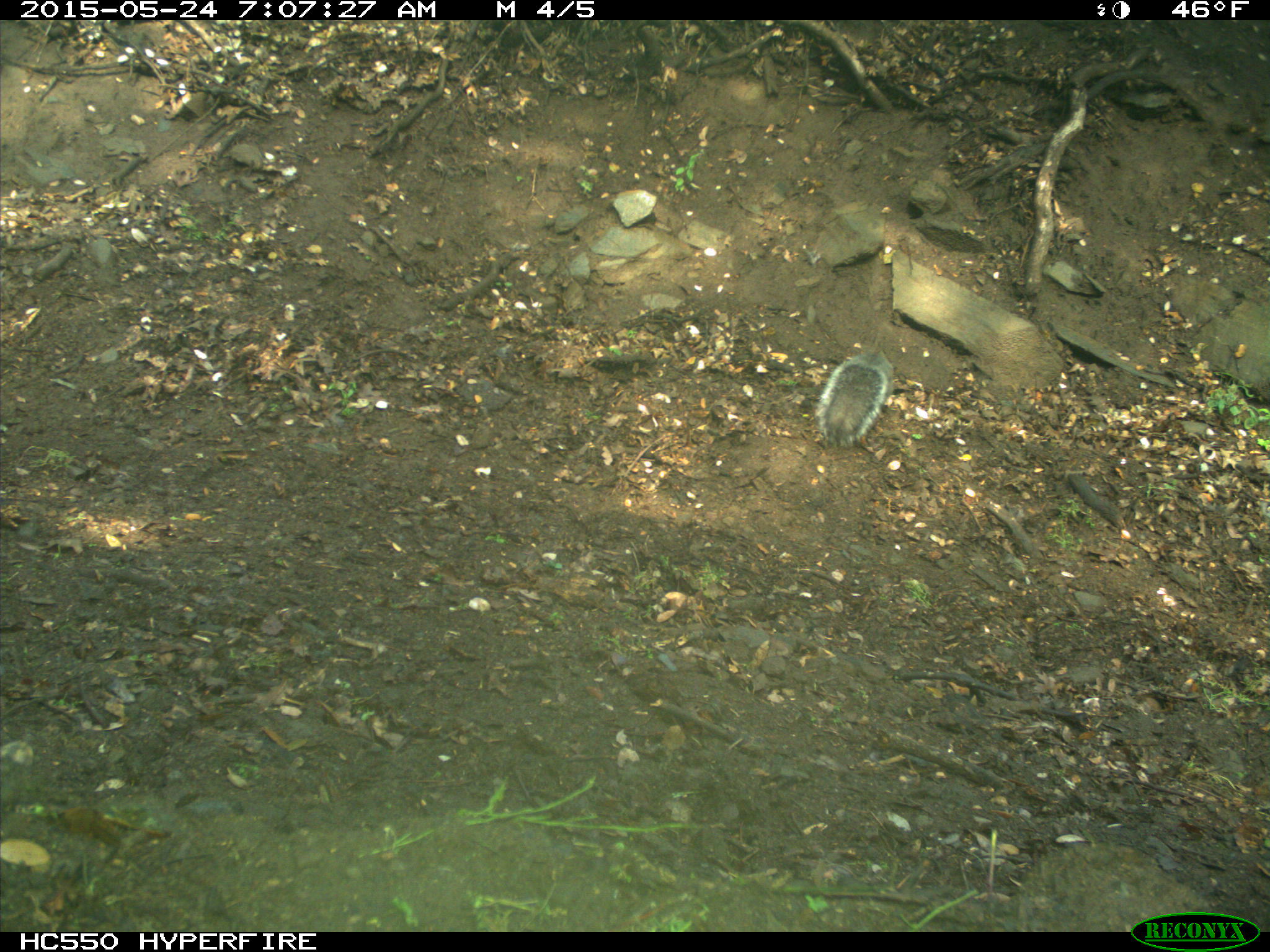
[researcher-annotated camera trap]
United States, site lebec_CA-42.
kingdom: Animalia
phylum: Chordata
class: Mammalia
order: Rodentia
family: Sciuridae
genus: Sciurus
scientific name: Sciurus carolinensis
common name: eastern gray squirrel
Sciurus carolinensis (eastern gray squirrel).